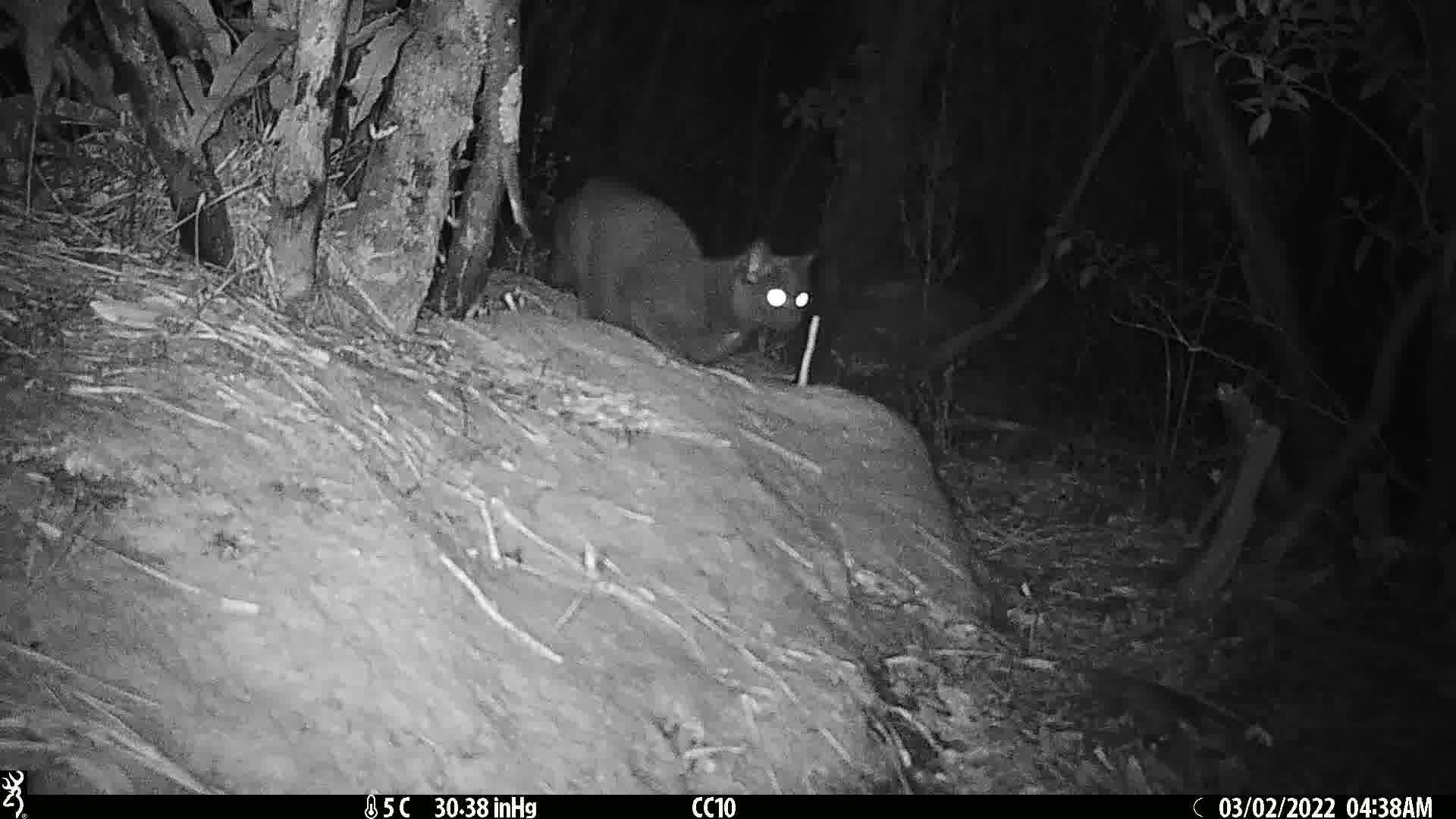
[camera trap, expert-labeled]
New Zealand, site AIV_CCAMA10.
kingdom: Animalia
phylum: Chordata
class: Mammalia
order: Carnivora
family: Felidae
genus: Felis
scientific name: Felis catus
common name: domestic cat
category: cat